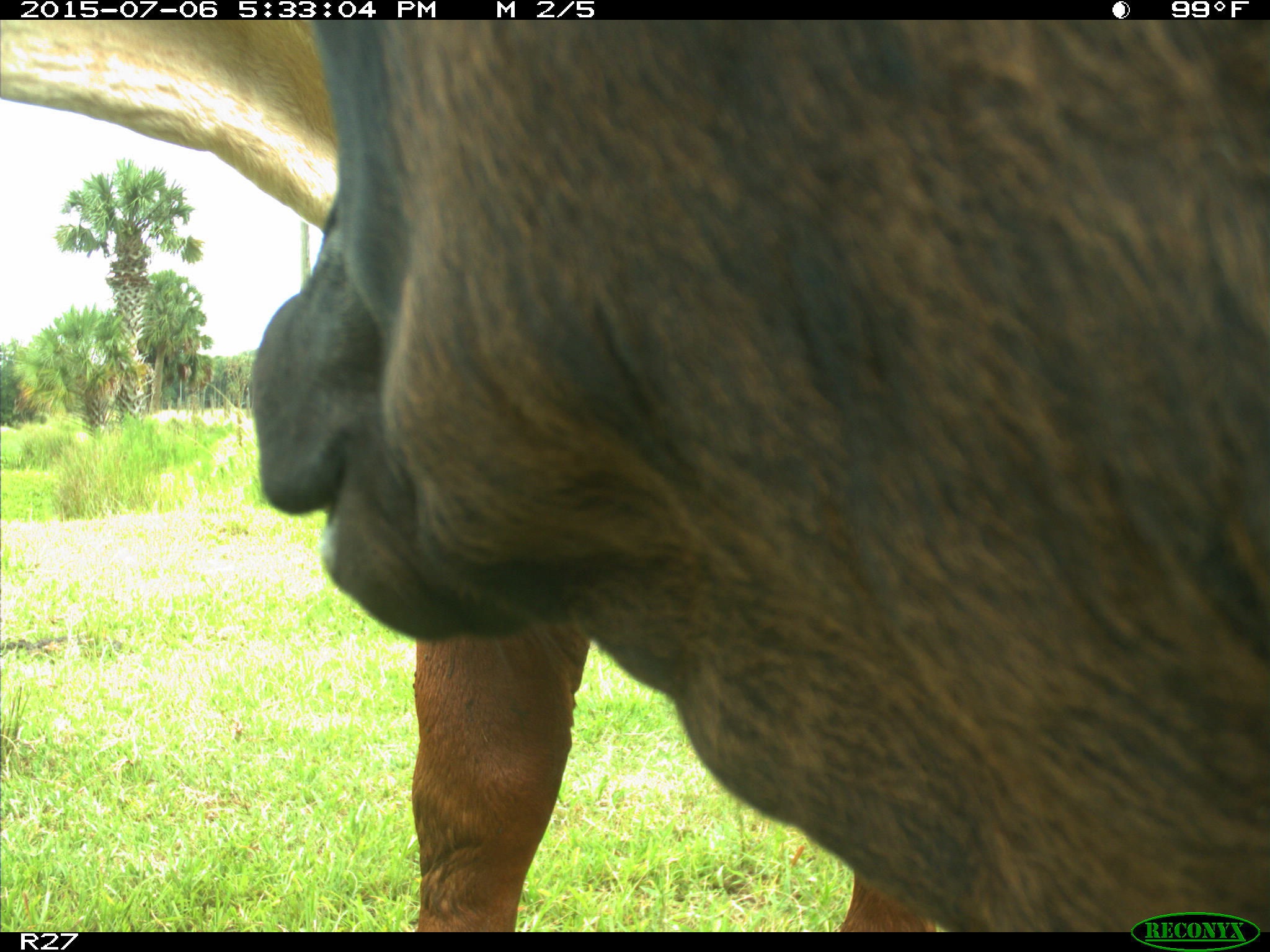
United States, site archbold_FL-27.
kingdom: Animalia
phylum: Chordata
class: Mammalia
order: Artiodactyla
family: Bovidae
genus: Bos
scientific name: Bos taurus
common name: domestic cow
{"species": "Bos taurus (domestic cow)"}